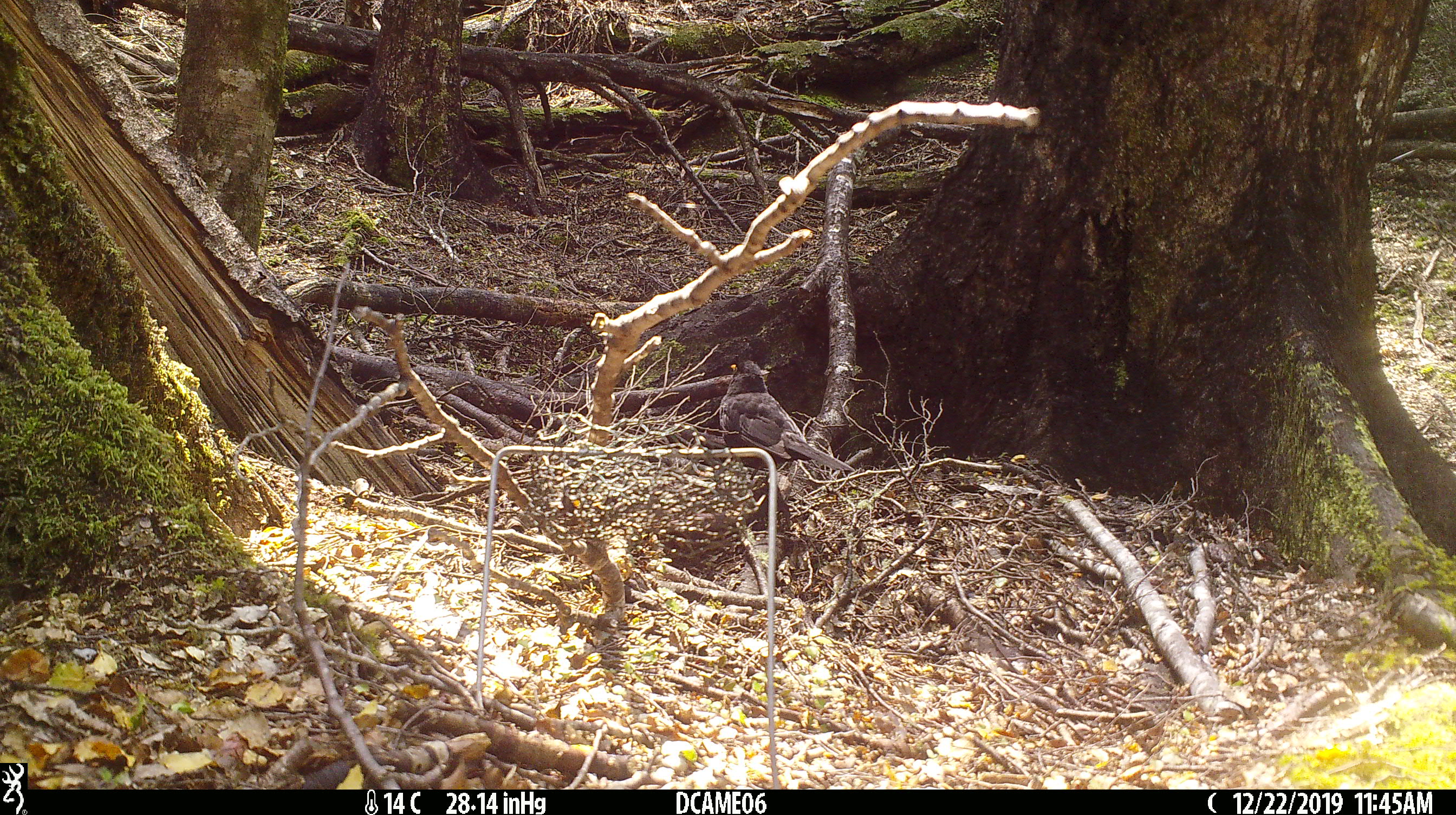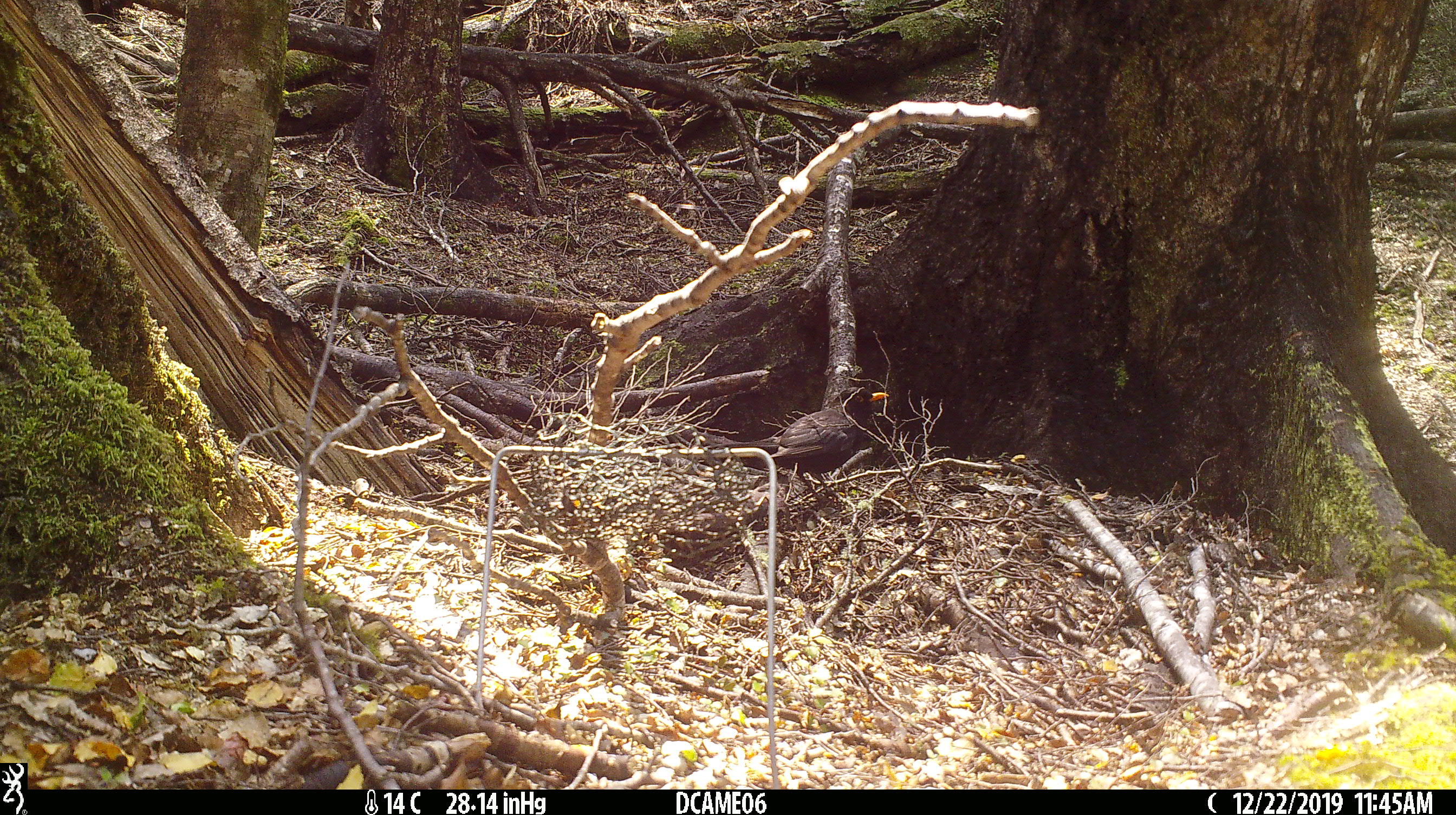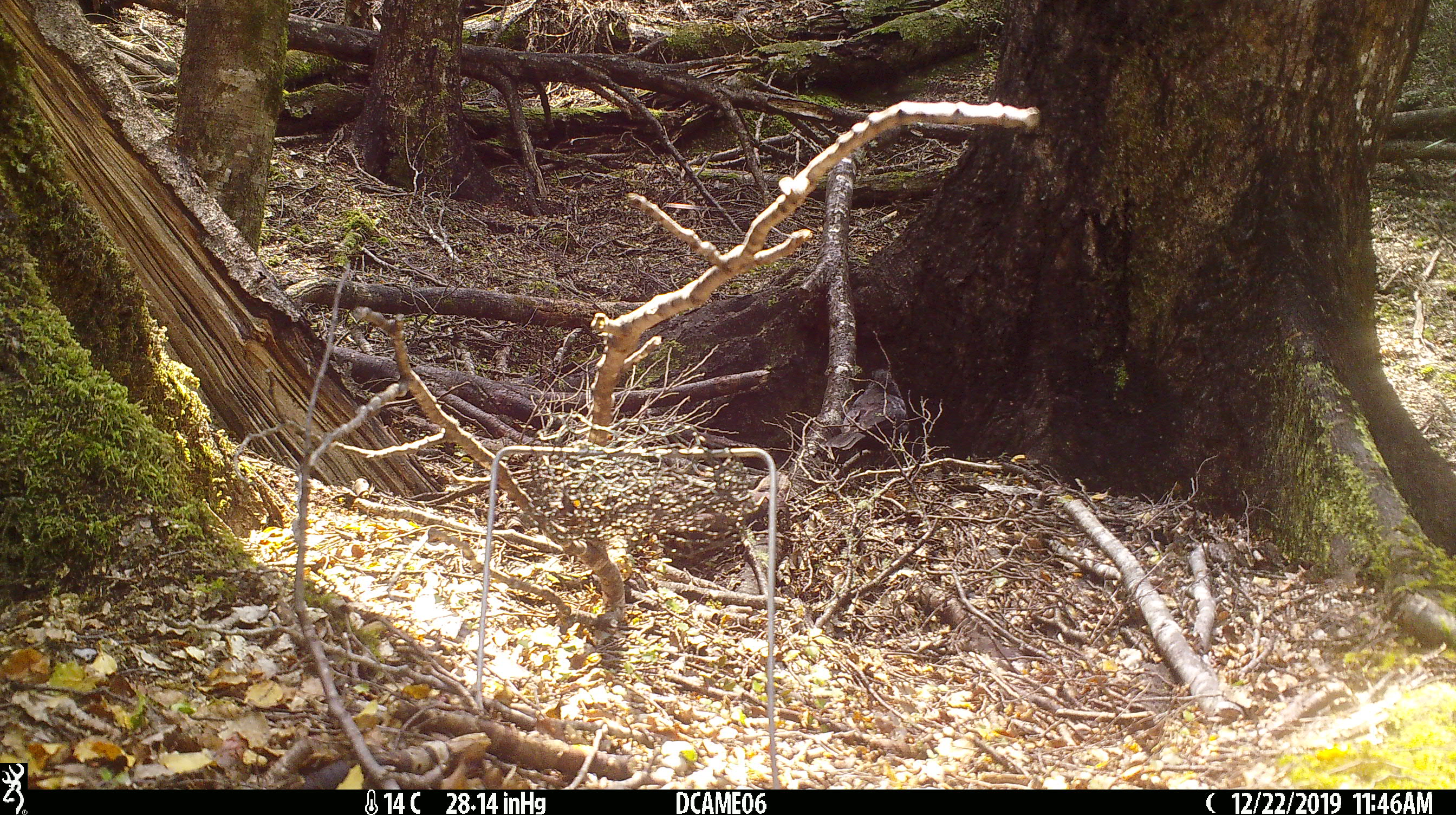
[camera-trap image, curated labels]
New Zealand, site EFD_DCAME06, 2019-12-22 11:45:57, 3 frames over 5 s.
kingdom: Animalia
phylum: Chordata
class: Aves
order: Passeriformes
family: Turdidae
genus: Turdus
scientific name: Turdus merula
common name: eurasian blackbird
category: blackbird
Blackbird (eurasian blackbird) (Turdus merula).